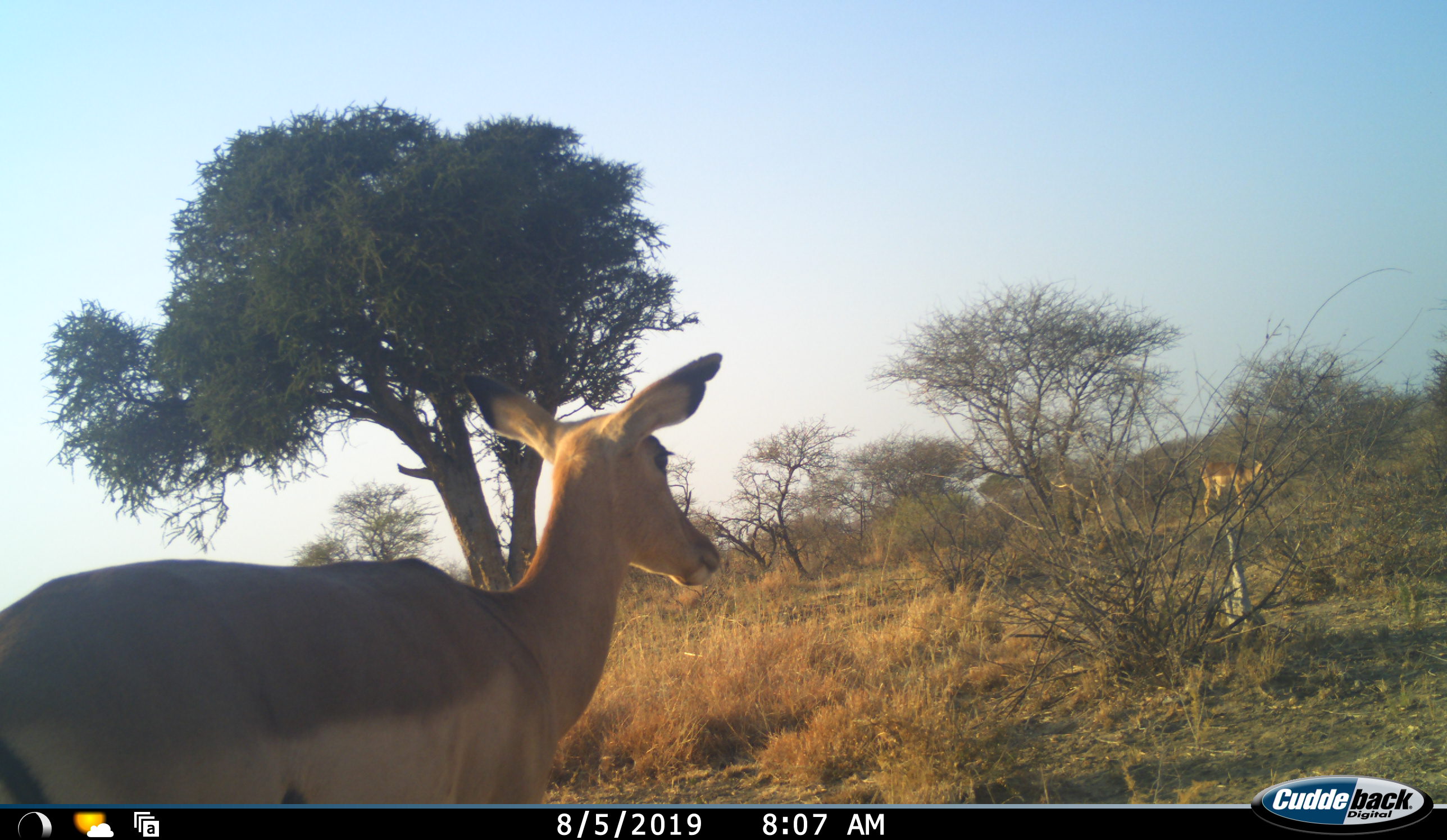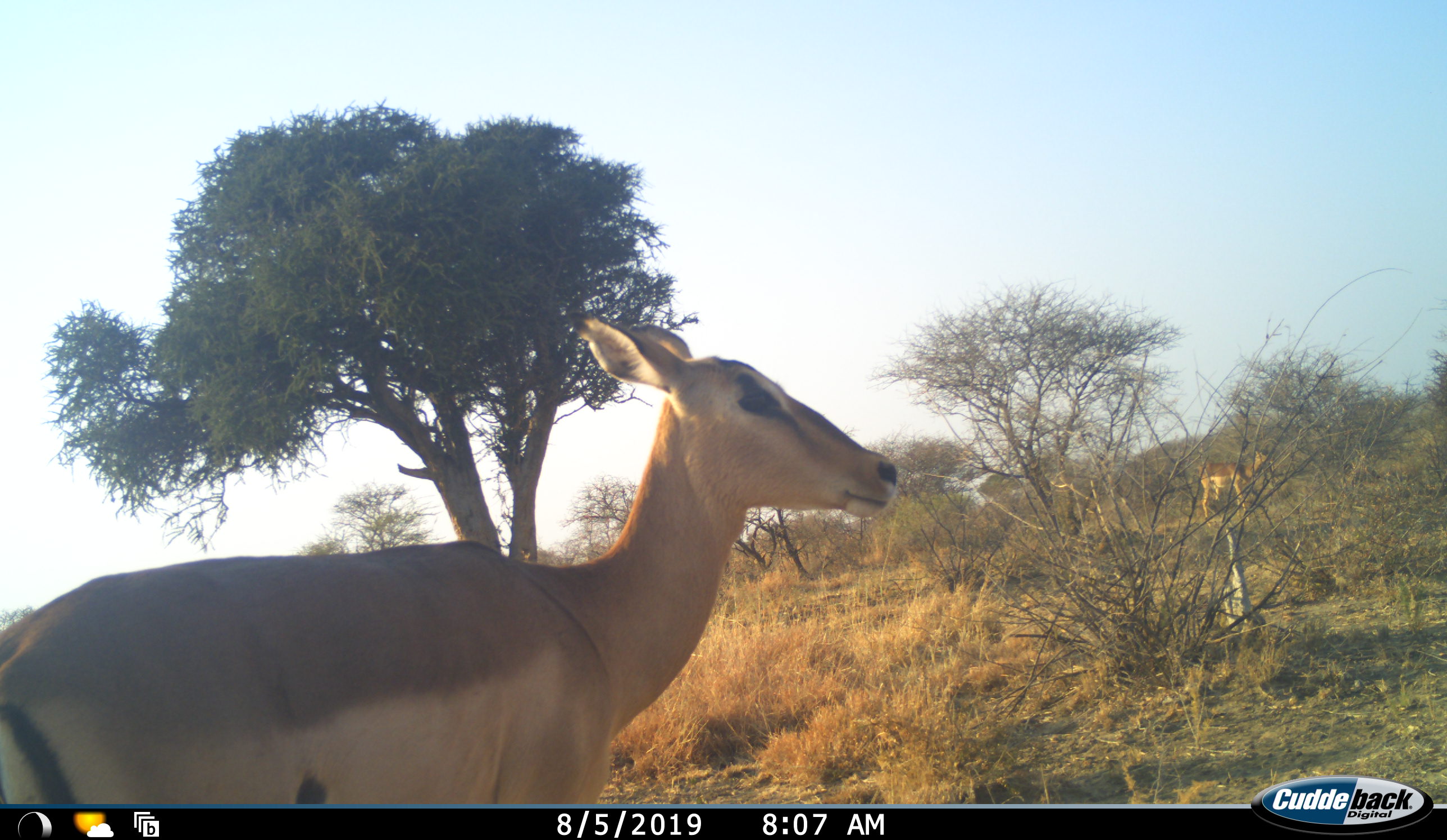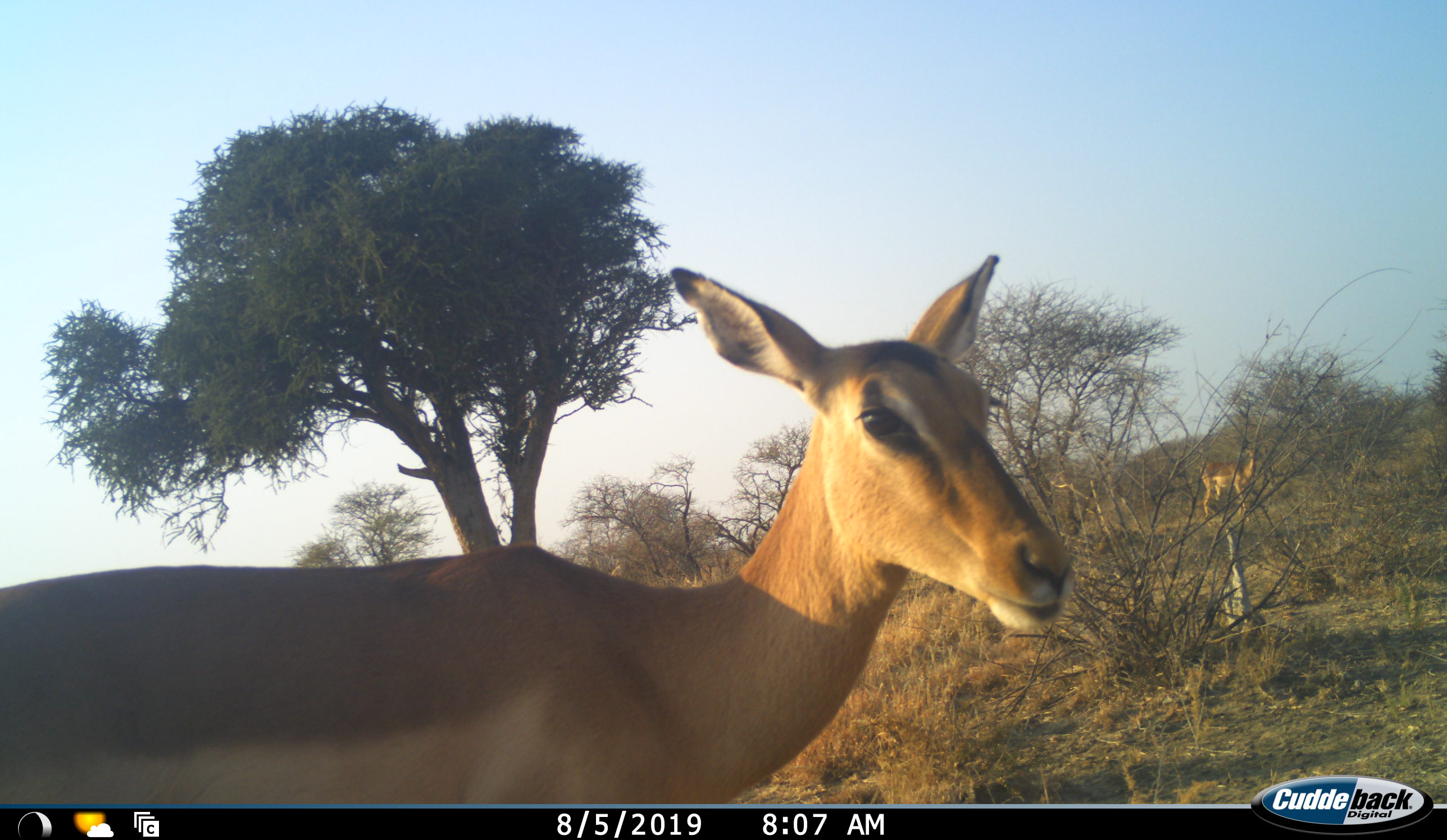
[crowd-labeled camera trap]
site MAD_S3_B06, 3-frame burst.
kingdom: Animalia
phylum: Chordata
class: Mammalia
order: Artiodactyla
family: Bovidae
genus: Aepyceros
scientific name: Aepyceros melampus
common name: impala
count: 2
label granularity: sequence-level